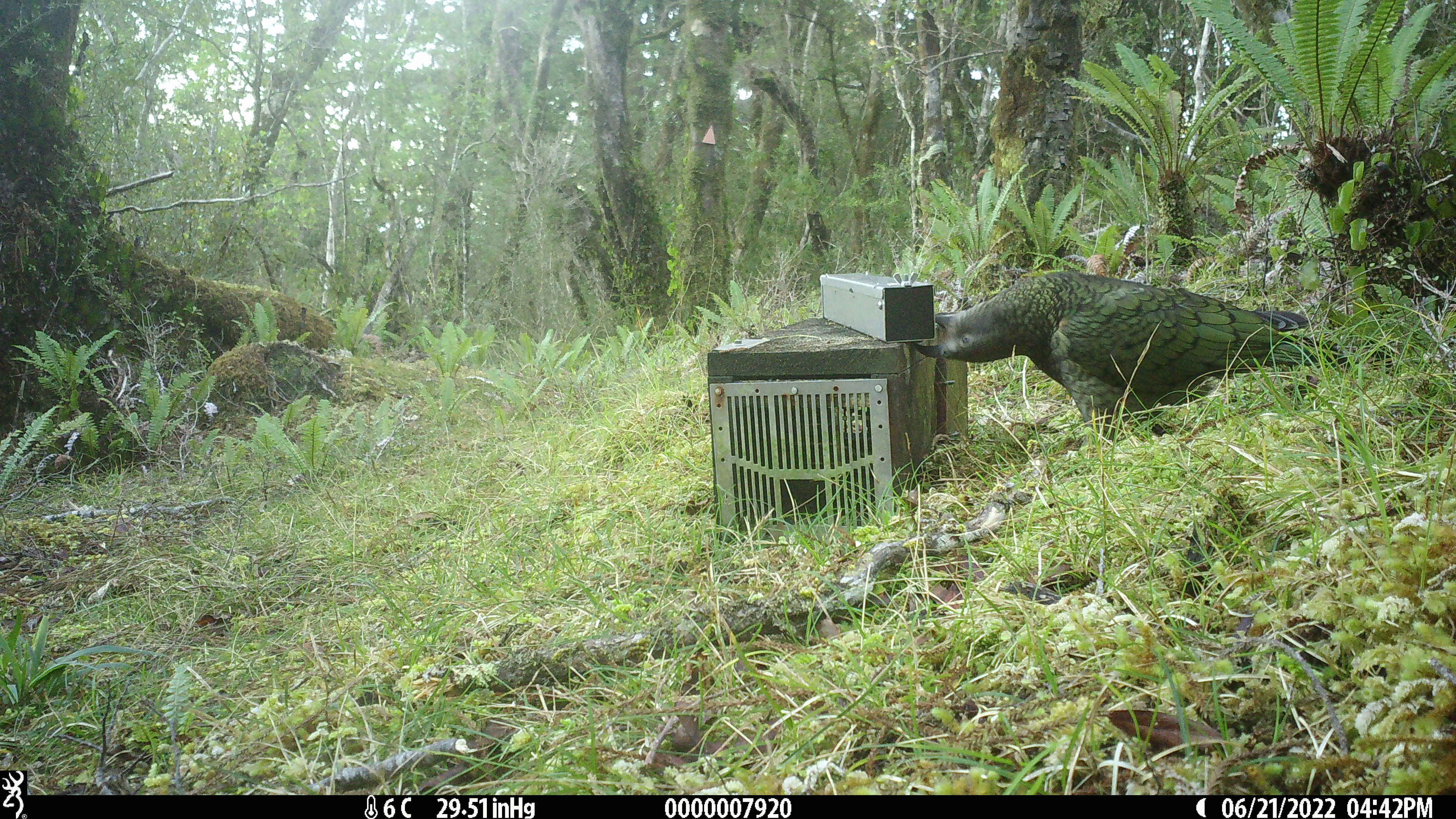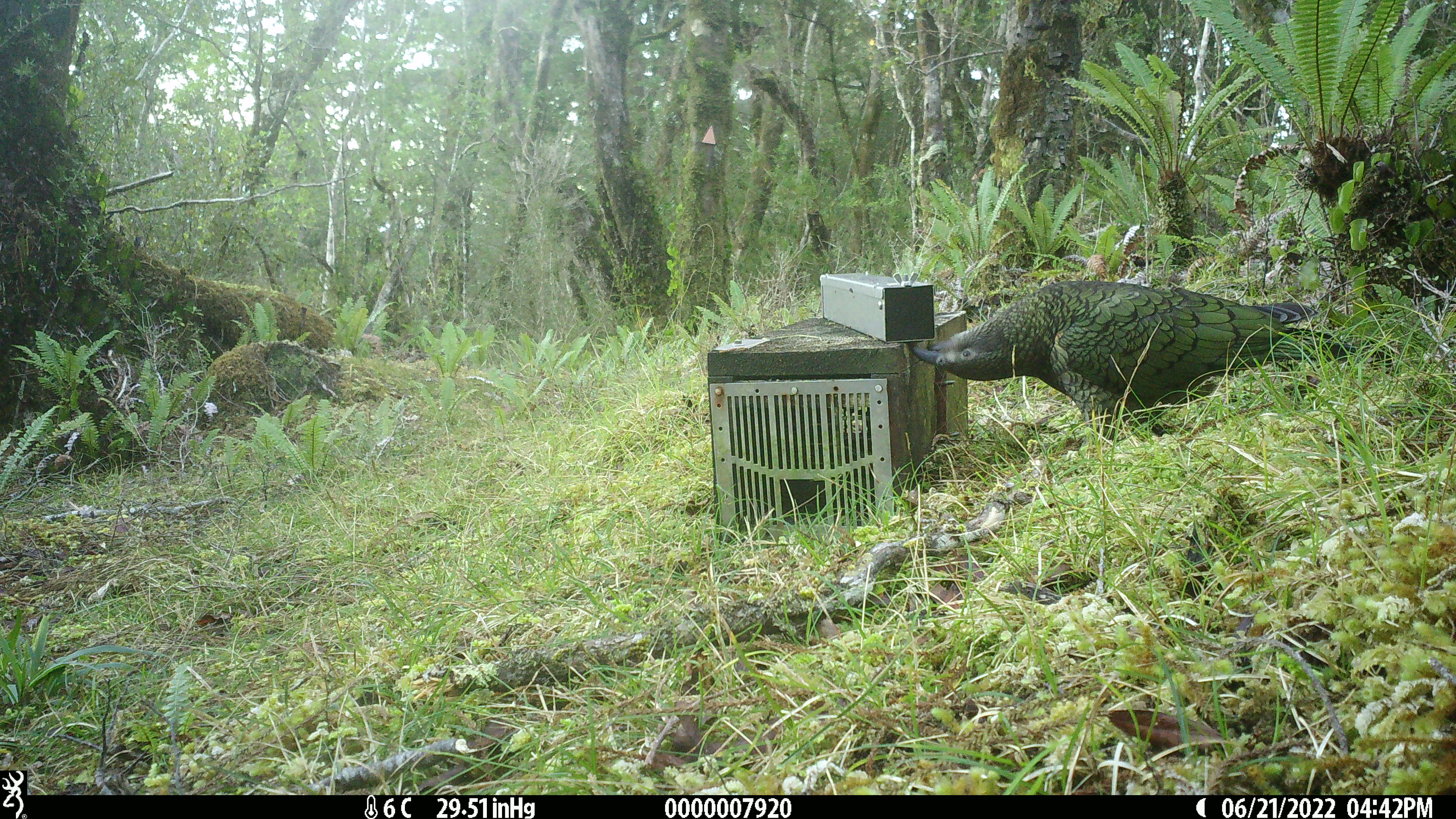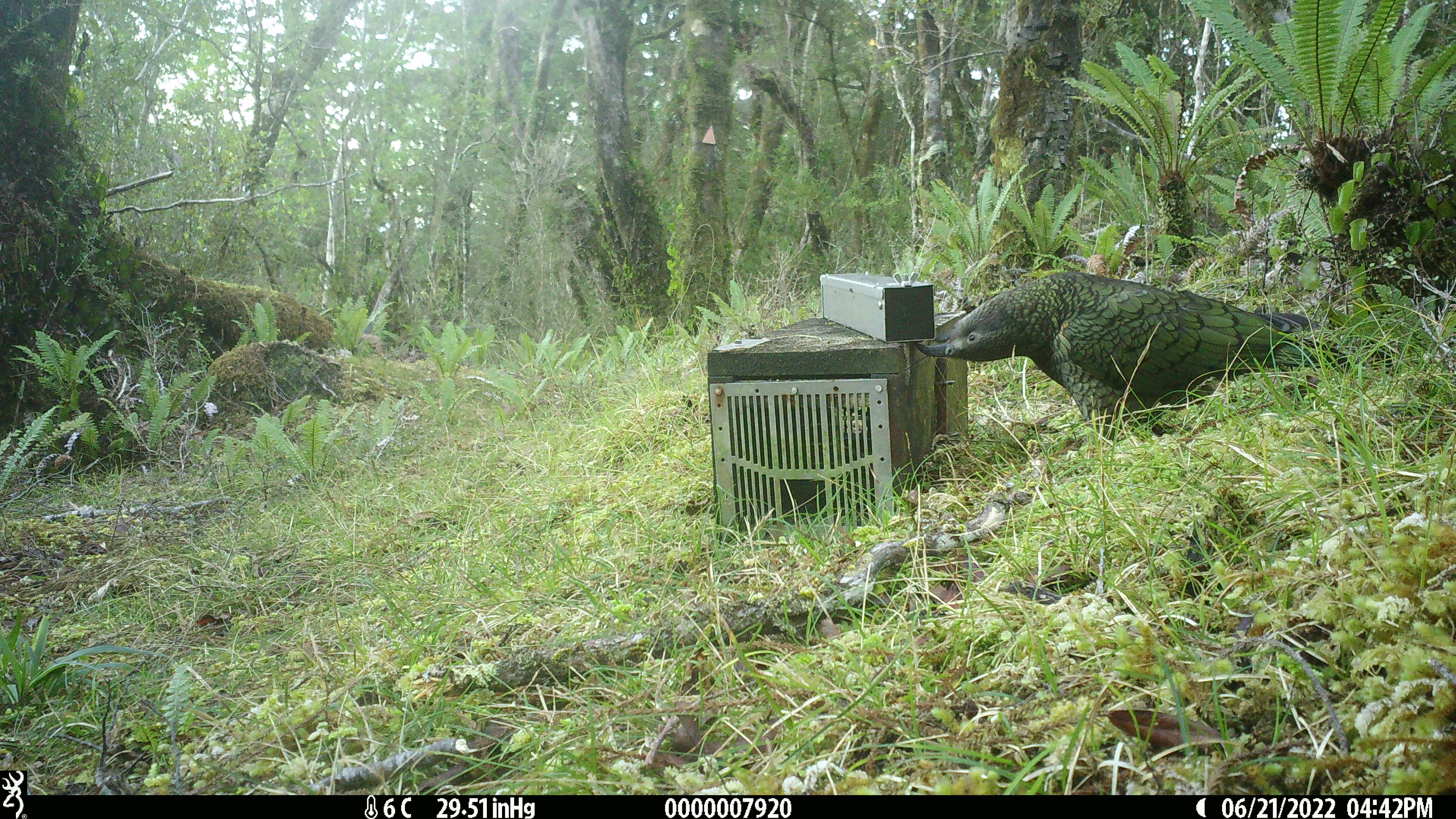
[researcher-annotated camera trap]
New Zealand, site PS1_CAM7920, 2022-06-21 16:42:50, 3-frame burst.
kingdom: Animalia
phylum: Chordata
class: Aves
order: Psittaciformes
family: Strigopidae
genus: Nestor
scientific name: Nestor notabilis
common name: kea